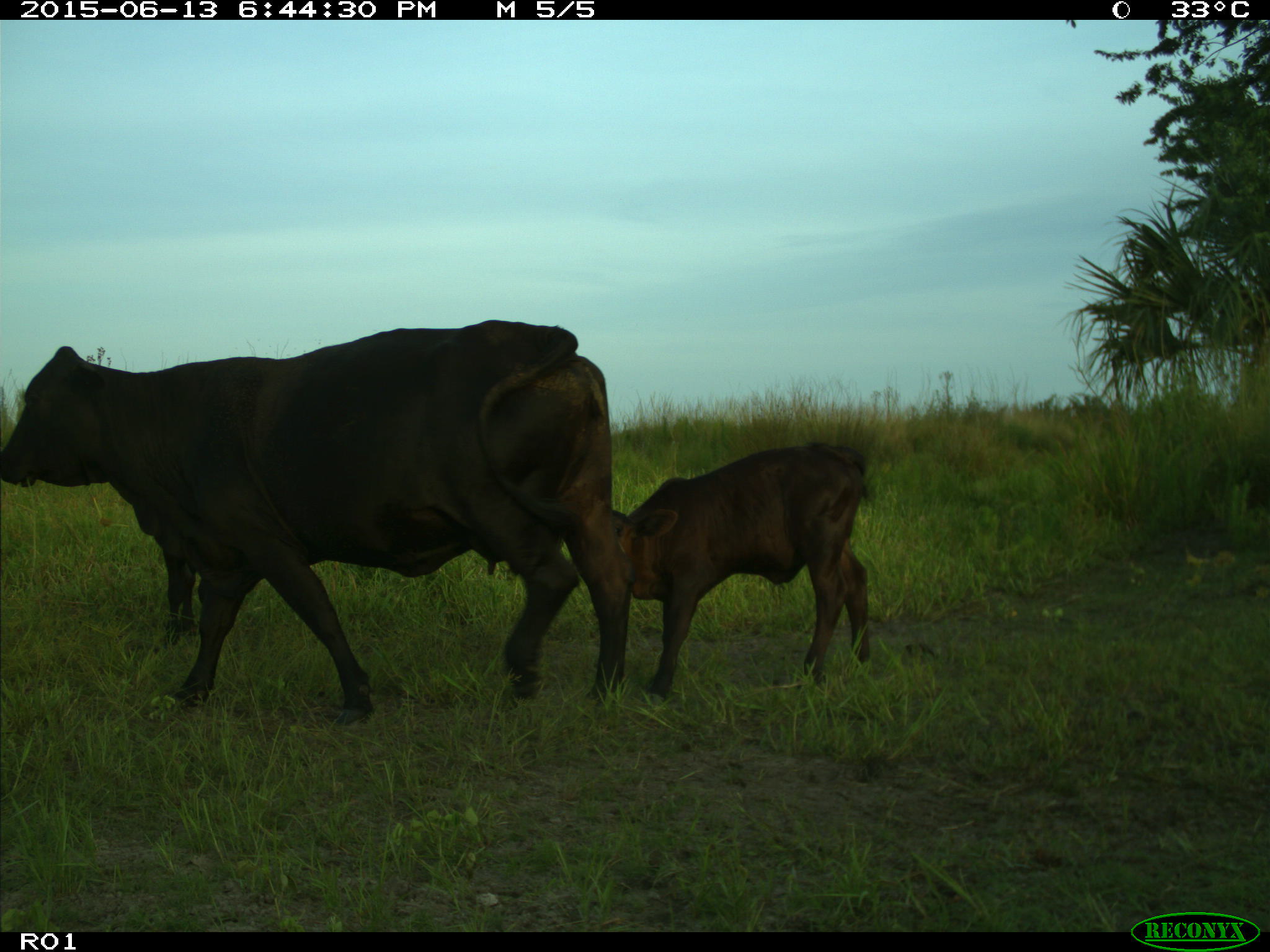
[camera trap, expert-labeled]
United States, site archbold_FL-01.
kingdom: Animalia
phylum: Chordata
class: Mammalia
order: Artiodactyla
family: Bovidae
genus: Bos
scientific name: Bos taurus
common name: domestic cow